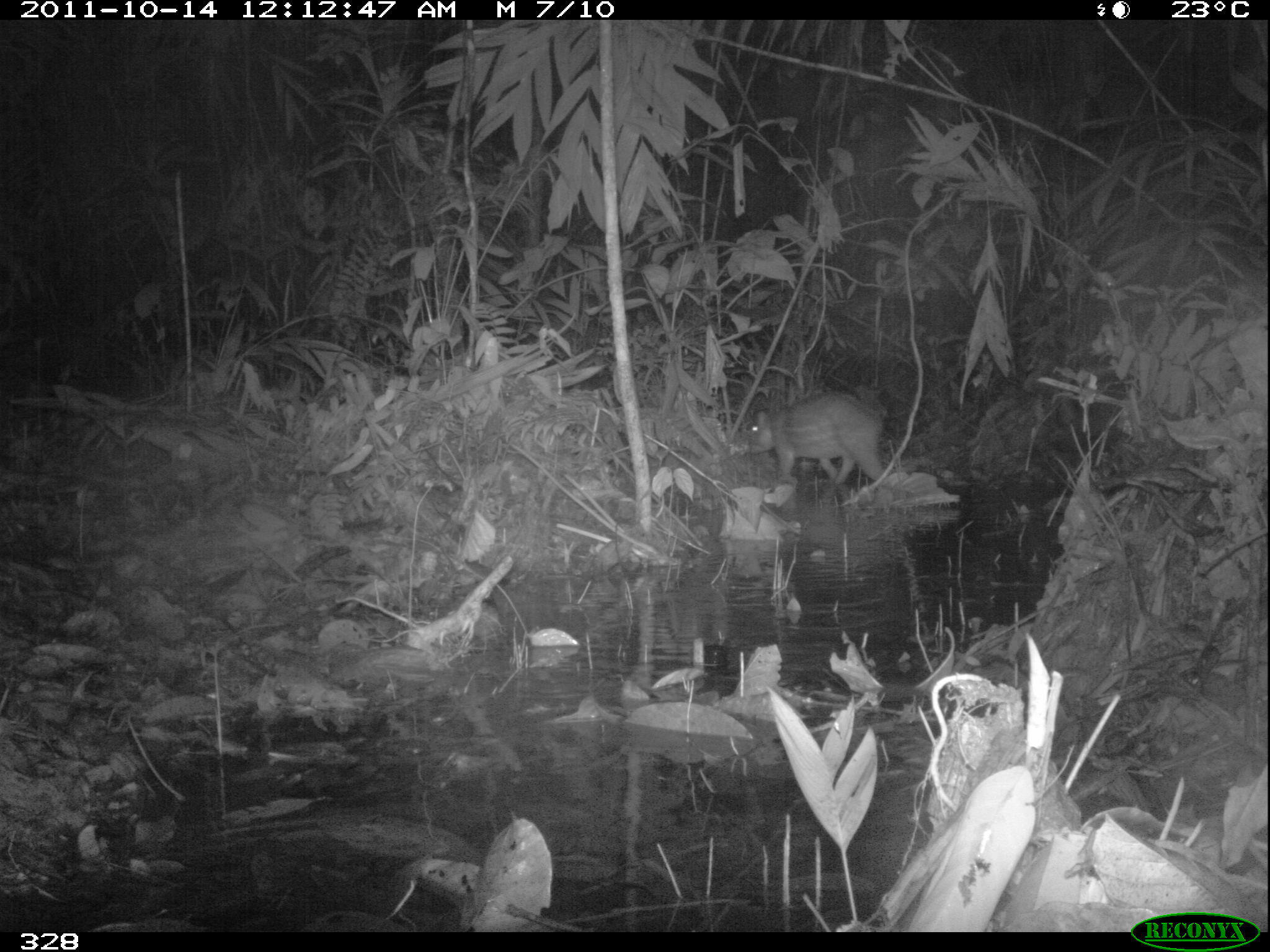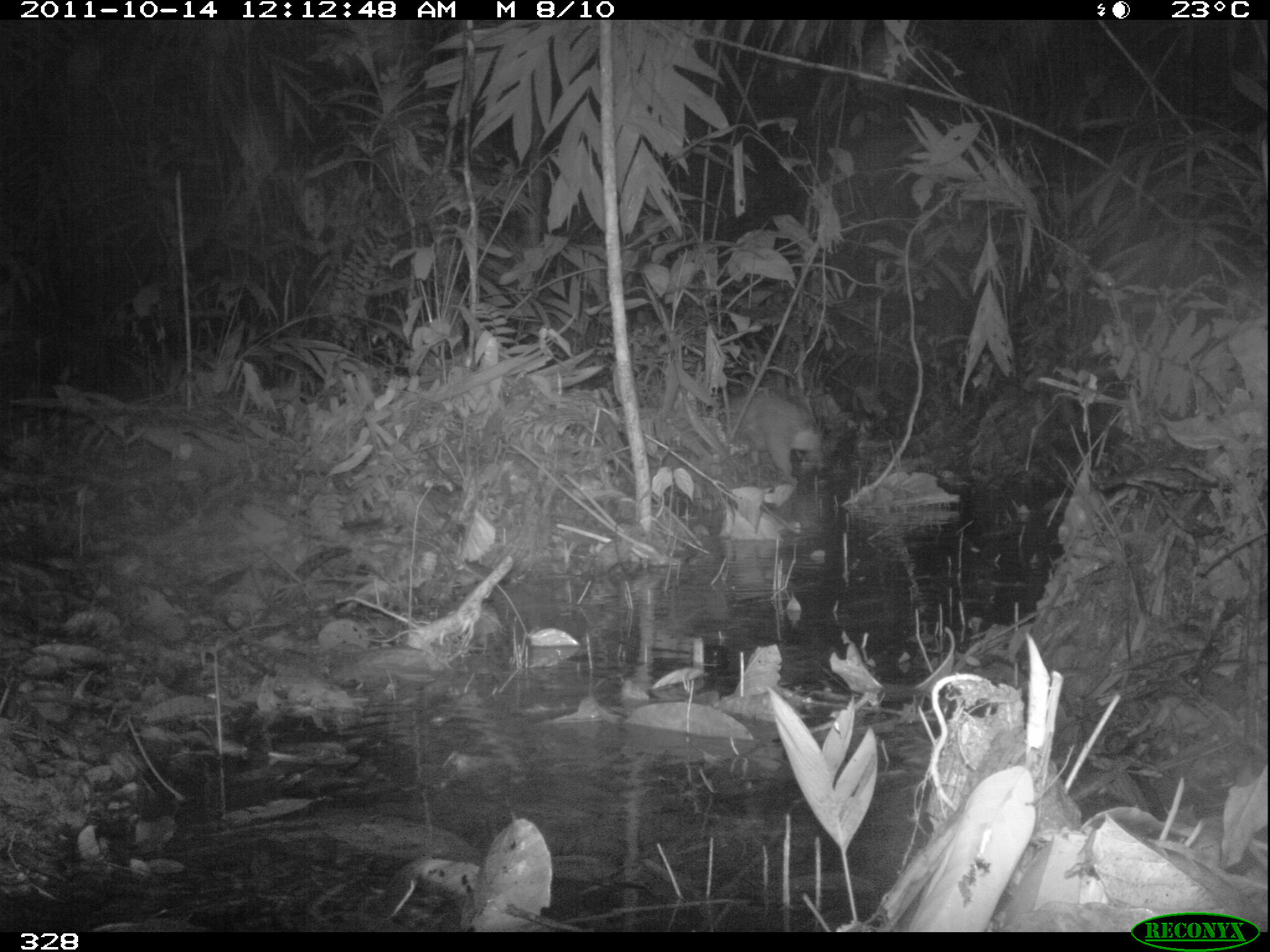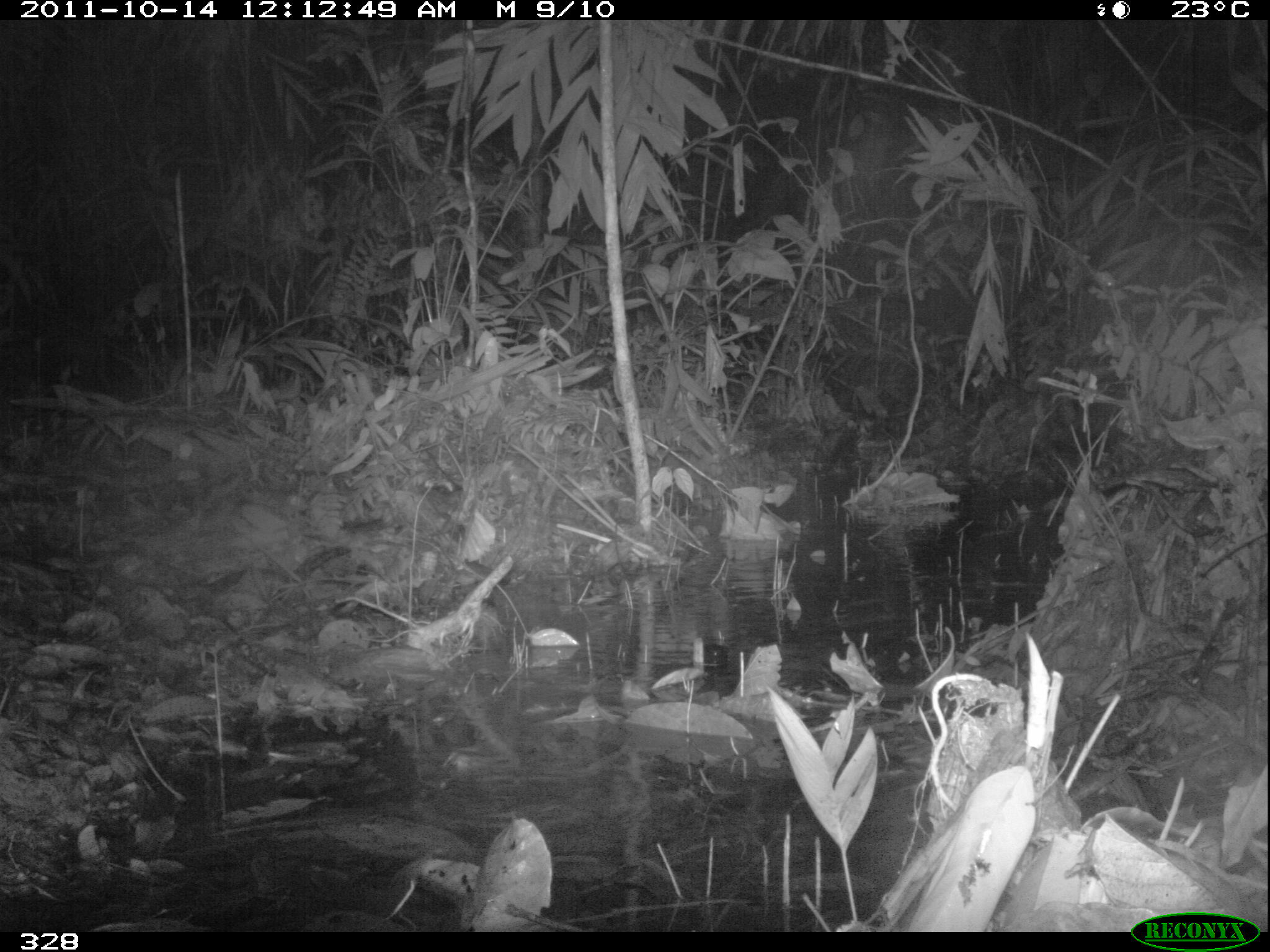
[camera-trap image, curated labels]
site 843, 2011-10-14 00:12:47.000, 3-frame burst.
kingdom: Animalia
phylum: Chordata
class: Mammalia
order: Rodentia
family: Cuniculidae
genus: Cuniculus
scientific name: Cuniculus paca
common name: spotted paca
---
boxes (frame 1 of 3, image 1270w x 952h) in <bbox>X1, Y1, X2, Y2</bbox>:
cuniculus paca: <bbox>744, 391, 886, 485</bbox>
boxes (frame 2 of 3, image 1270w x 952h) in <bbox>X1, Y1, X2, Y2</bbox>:
cuniculus paca: <bbox>720, 387, 818, 477</bbox>